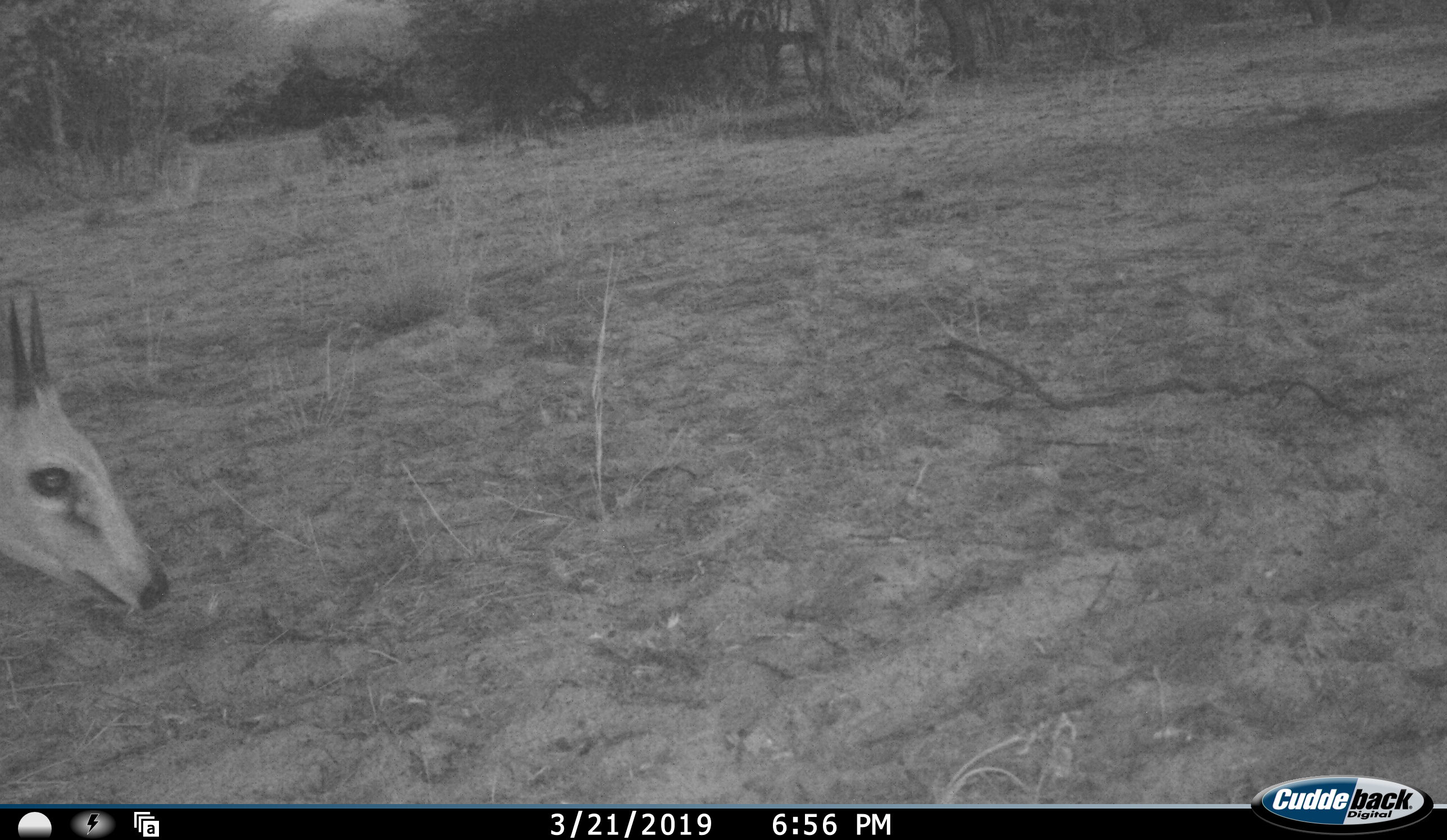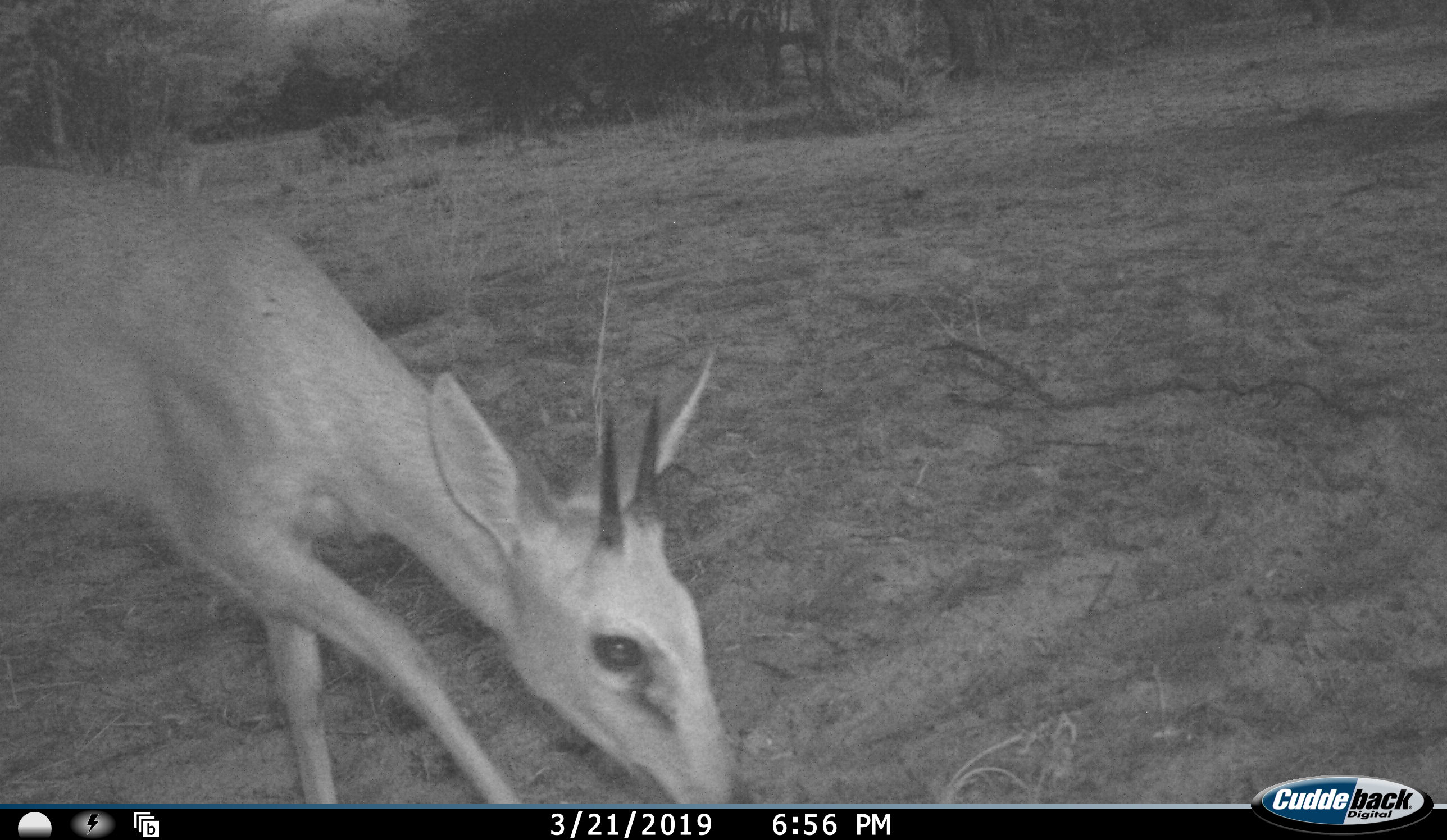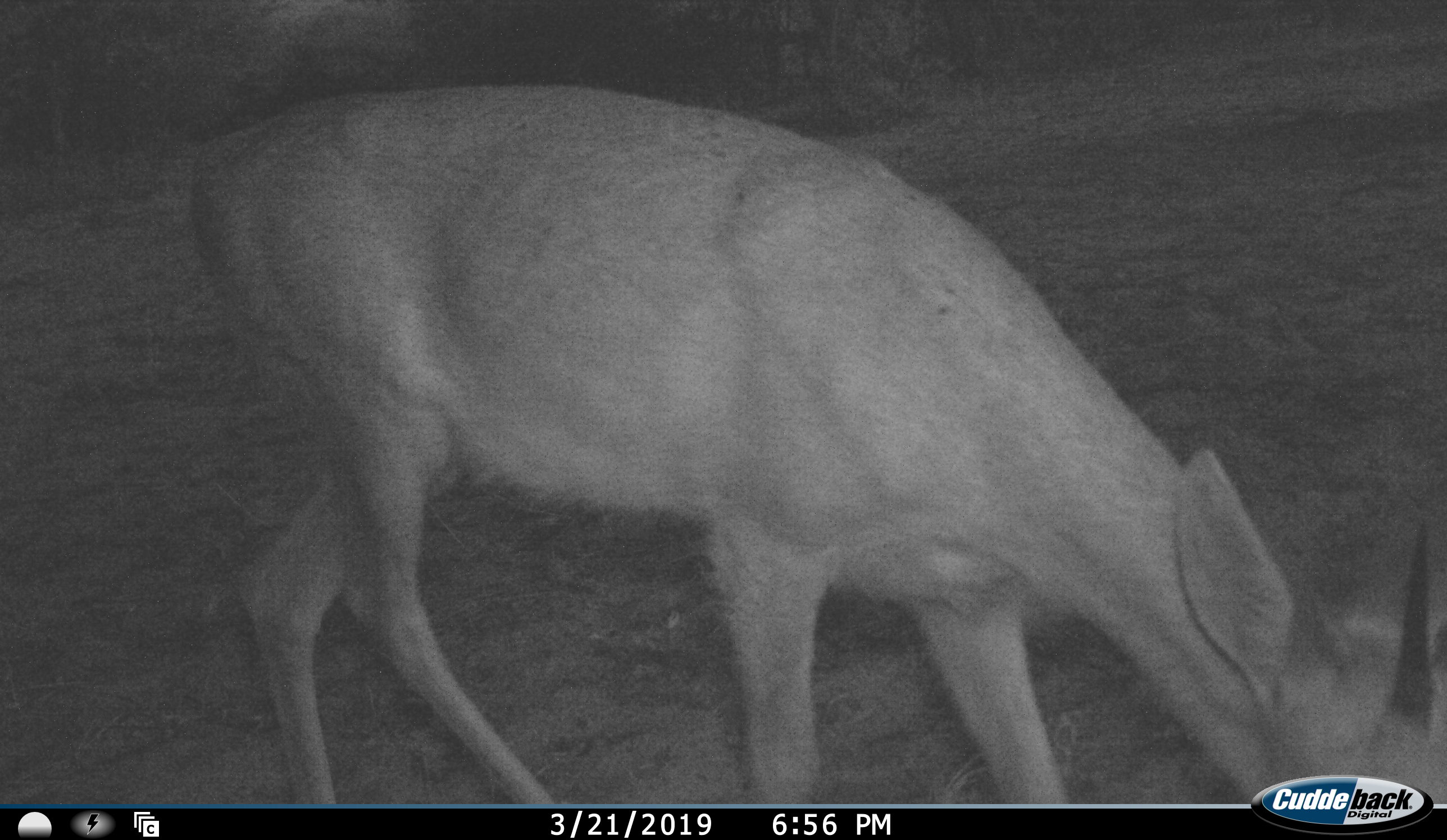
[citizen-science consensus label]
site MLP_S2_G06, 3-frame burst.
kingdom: Animalia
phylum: Chordata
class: Mammalia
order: Artiodactyla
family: Bovidae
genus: Sylvicapra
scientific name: Sylvicapra grimmia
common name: common duiker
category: duikercommongrey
Duikercommongrey (common duiker) (Sylvicapra grimmia), count 1. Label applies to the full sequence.